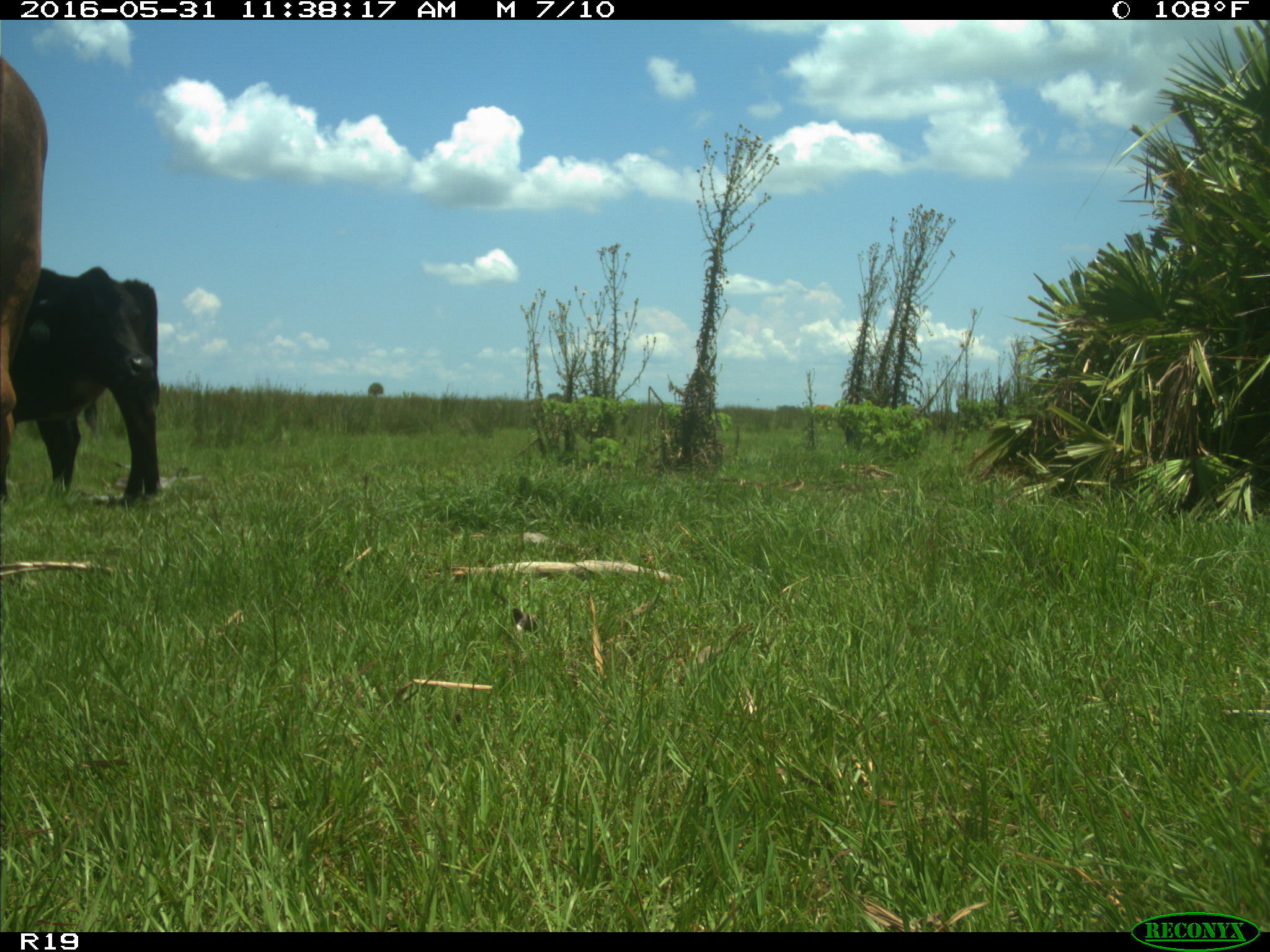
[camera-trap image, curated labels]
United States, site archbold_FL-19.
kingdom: Animalia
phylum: Chordata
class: Mammalia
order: Artiodactyla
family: Bovidae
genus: Bos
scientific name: Bos taurus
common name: domestic cow